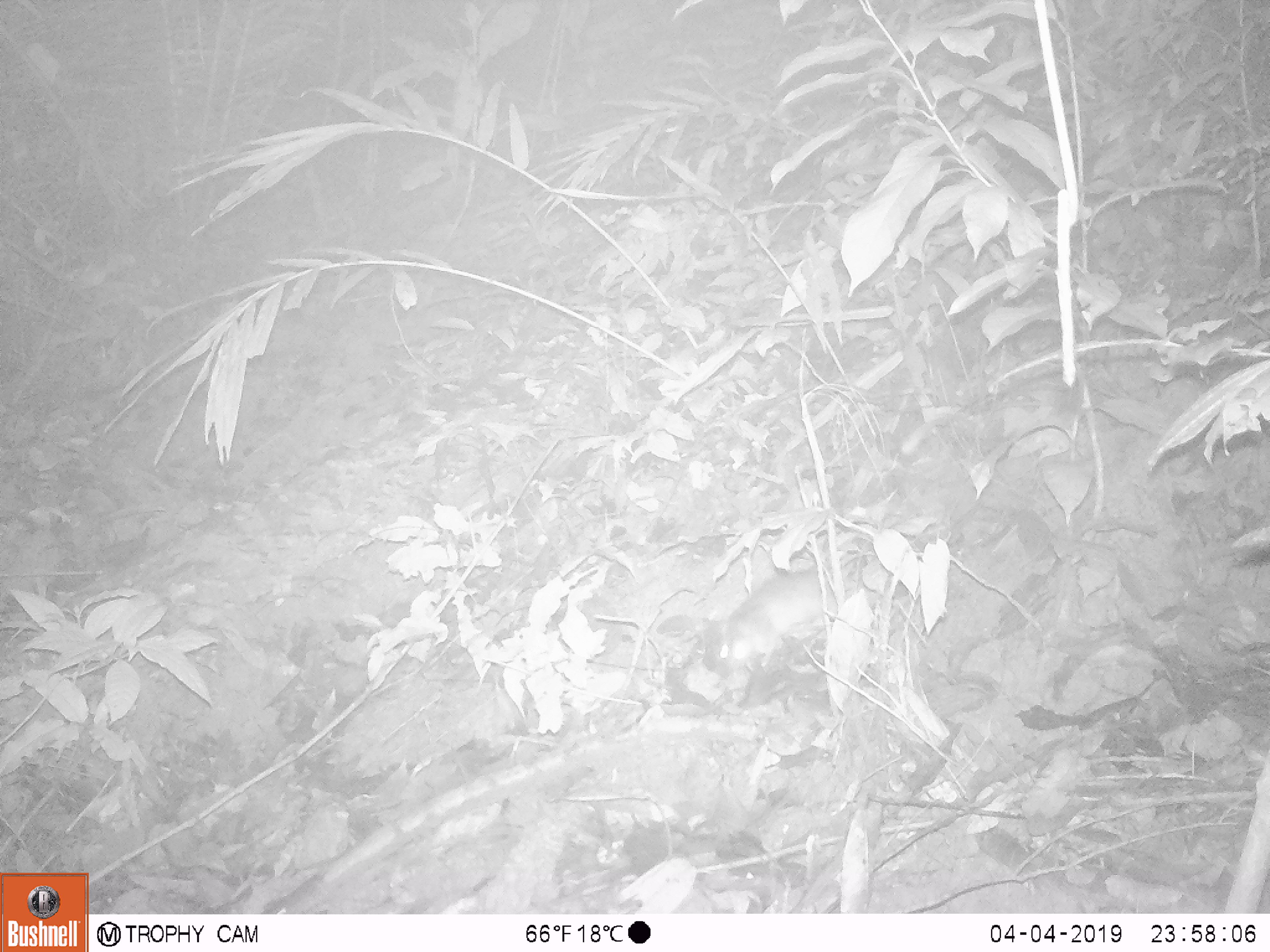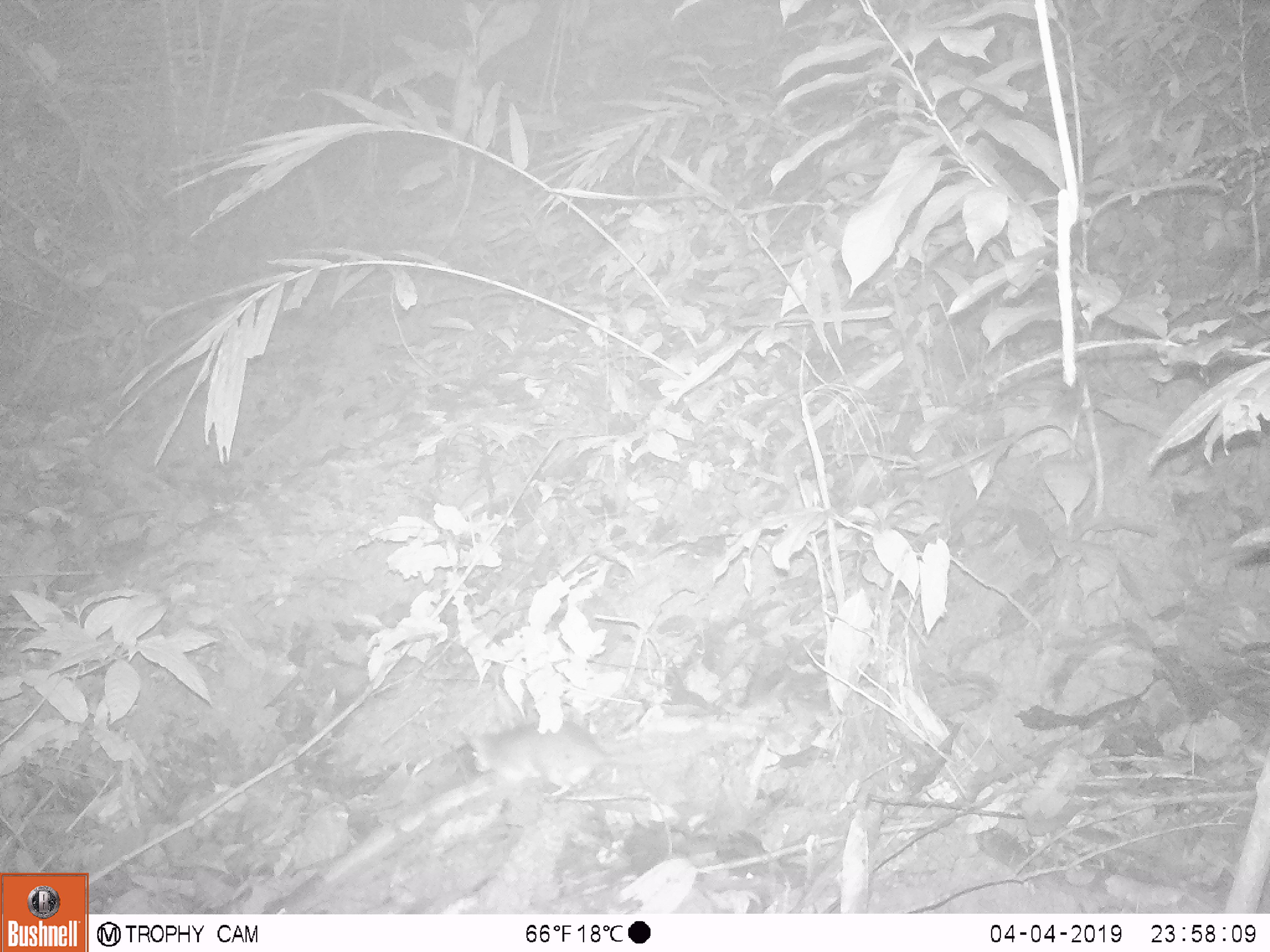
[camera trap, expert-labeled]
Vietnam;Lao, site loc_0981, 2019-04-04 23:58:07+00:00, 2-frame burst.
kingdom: Animalia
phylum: Chordata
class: Mammalia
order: Rodentia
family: Muridae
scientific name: Muridae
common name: old-world mice and rats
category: unidentified murid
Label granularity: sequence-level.